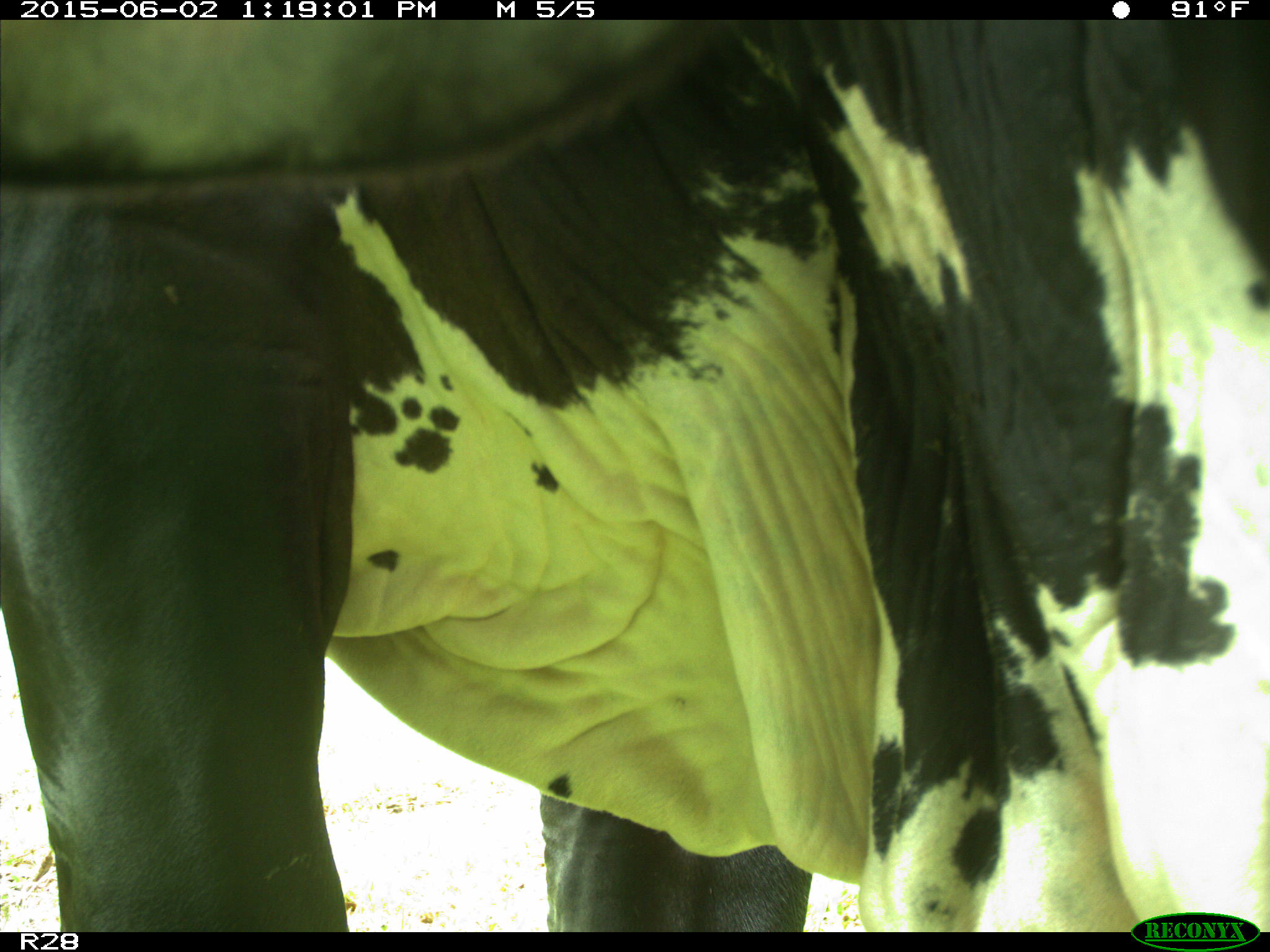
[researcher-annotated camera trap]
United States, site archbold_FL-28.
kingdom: Animalia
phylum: Chordata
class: Mammalia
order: Artiodactyla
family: Bovidae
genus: Bos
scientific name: Bos taurus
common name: domestic cow